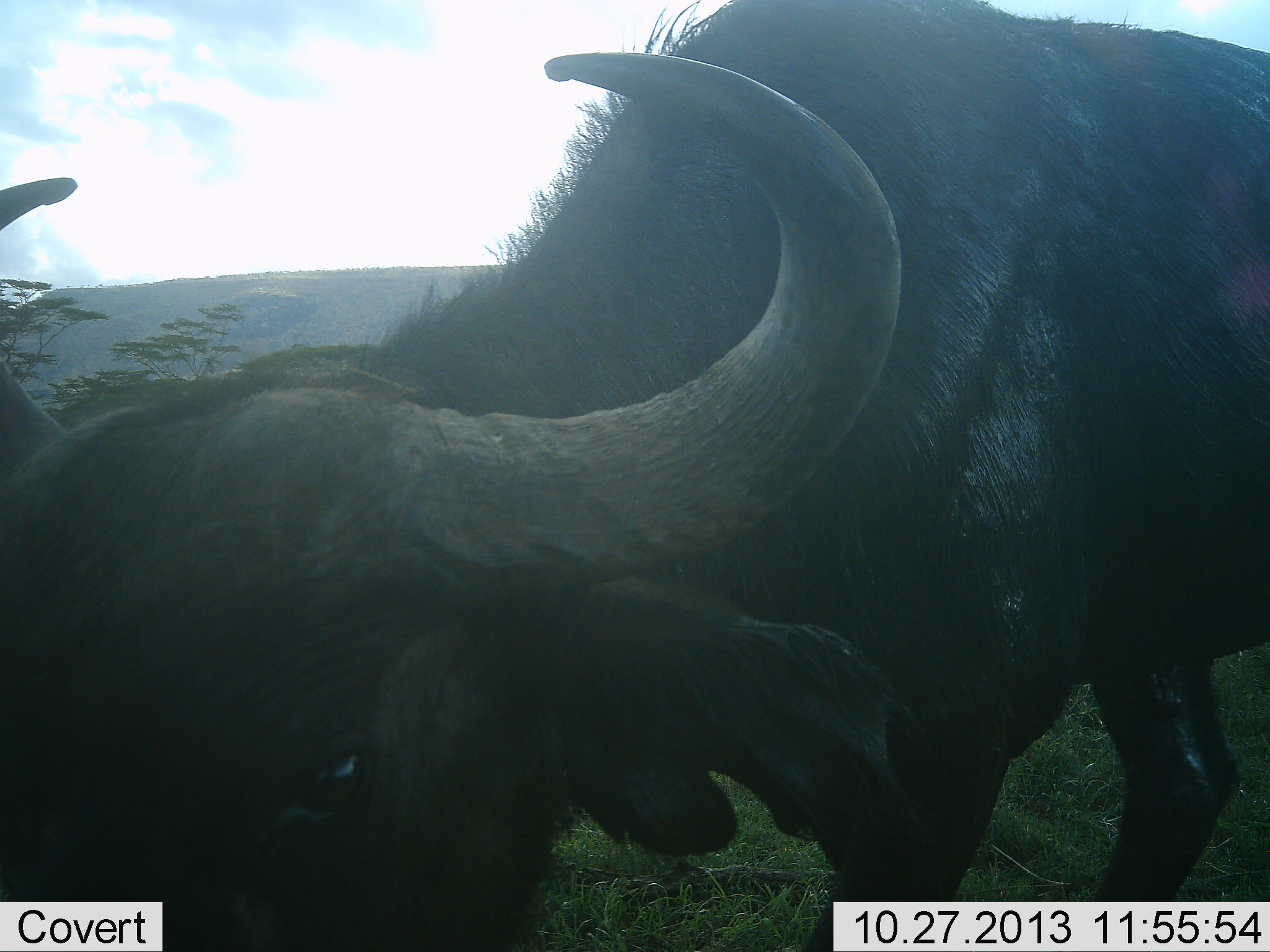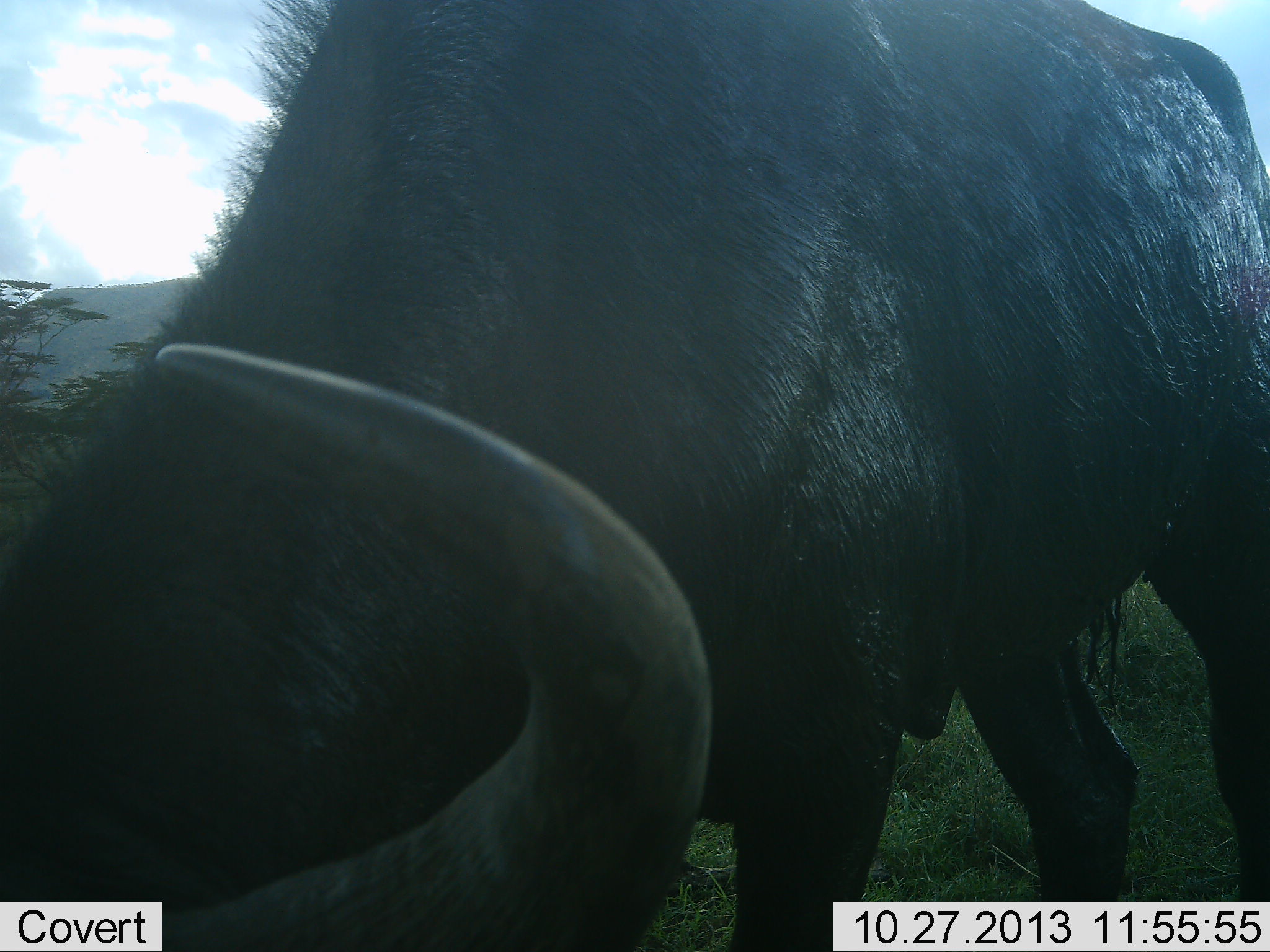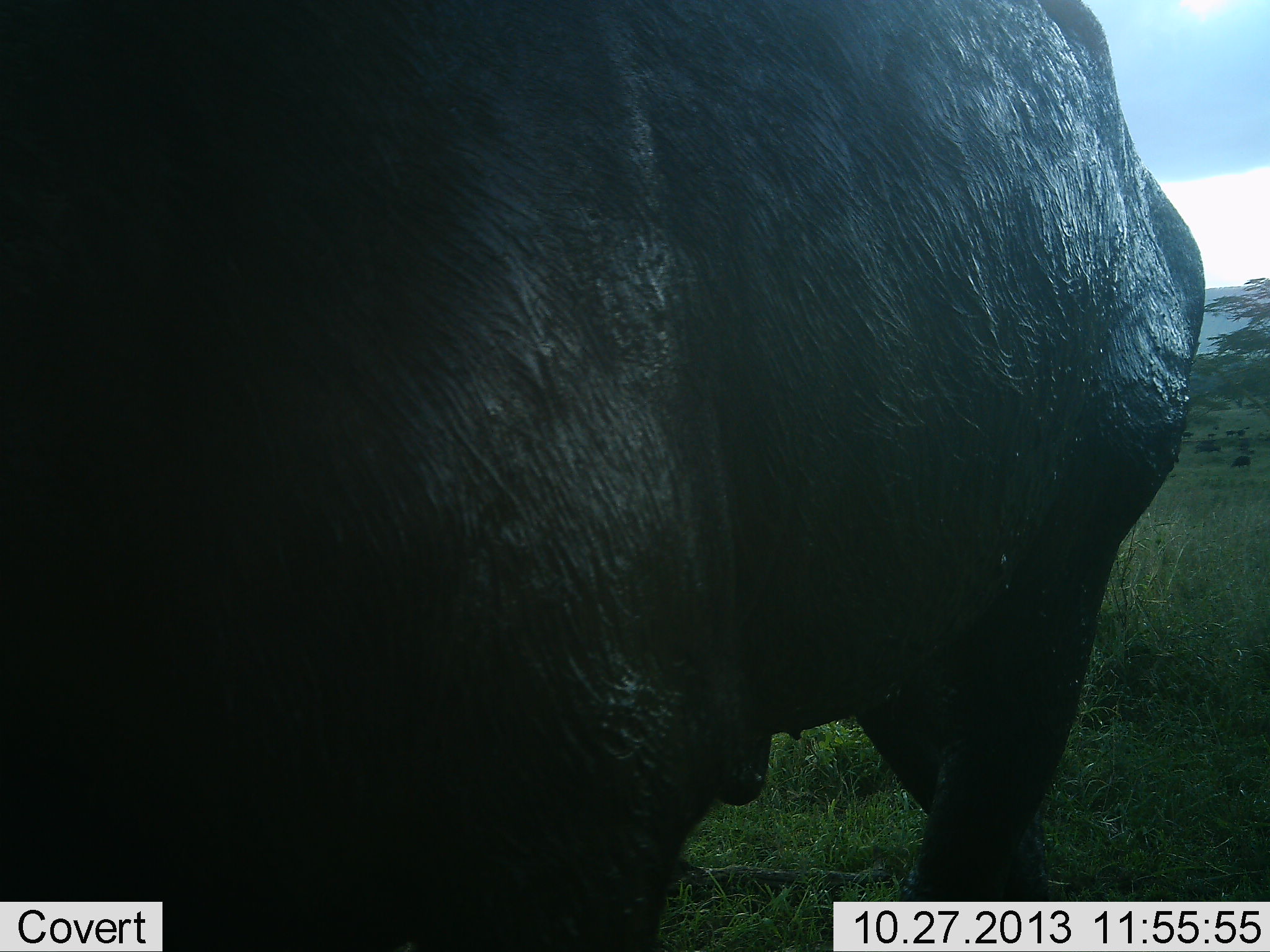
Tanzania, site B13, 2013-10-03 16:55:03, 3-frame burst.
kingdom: Animalia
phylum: Chordata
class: Mammalia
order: Artiodactyla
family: Bovidae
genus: Syncerus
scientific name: Syncerus caffer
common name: cape buffalo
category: buffalo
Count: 1.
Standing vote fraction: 10%.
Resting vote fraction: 0%.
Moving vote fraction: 70%.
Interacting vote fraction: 0%.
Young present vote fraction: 0%.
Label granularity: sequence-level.